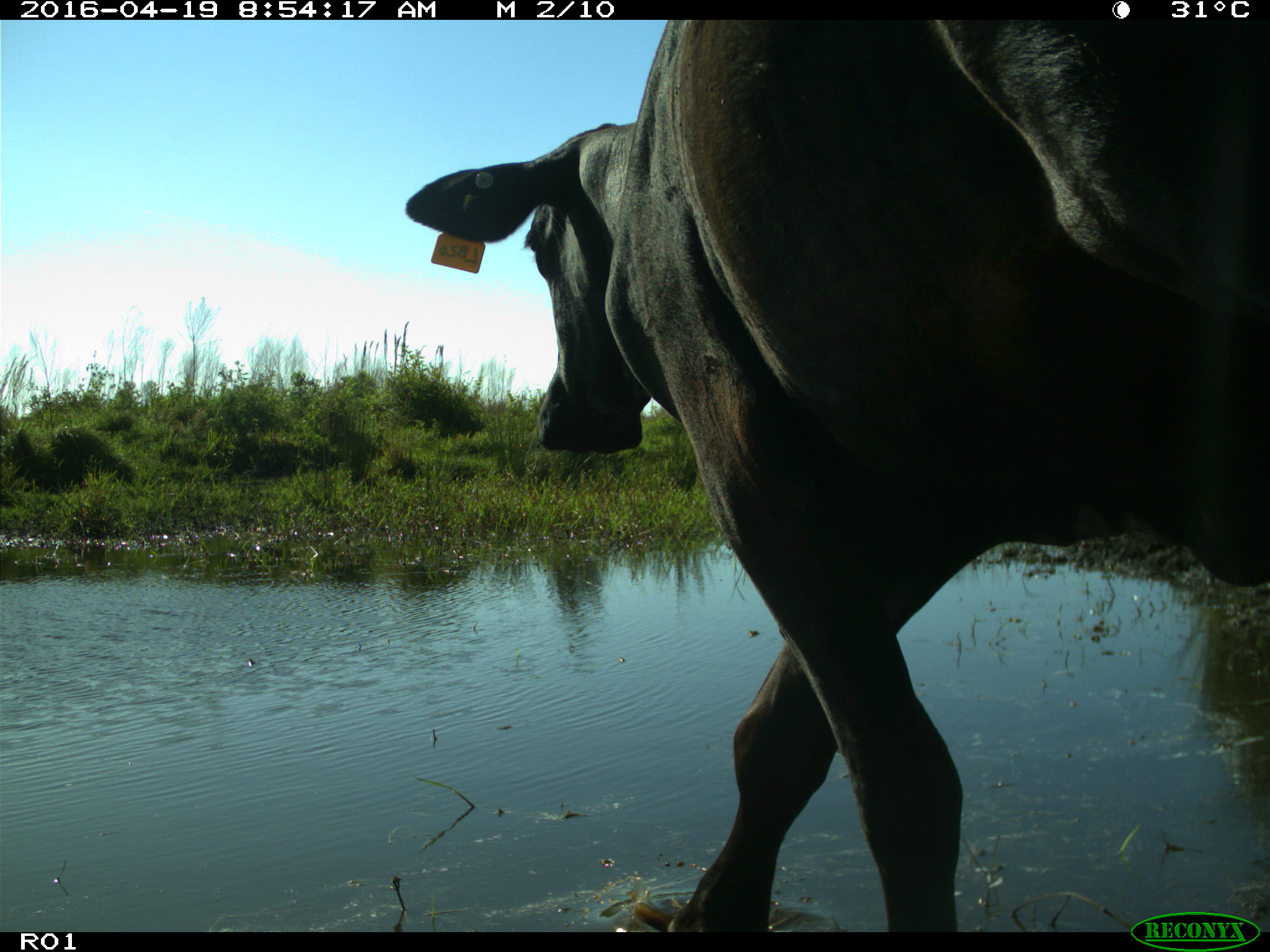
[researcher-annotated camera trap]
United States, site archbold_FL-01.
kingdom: Animalia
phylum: Chordata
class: Mammalia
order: Artiodactyla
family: Bovidae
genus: Bos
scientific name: Bos taurus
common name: domestic cow